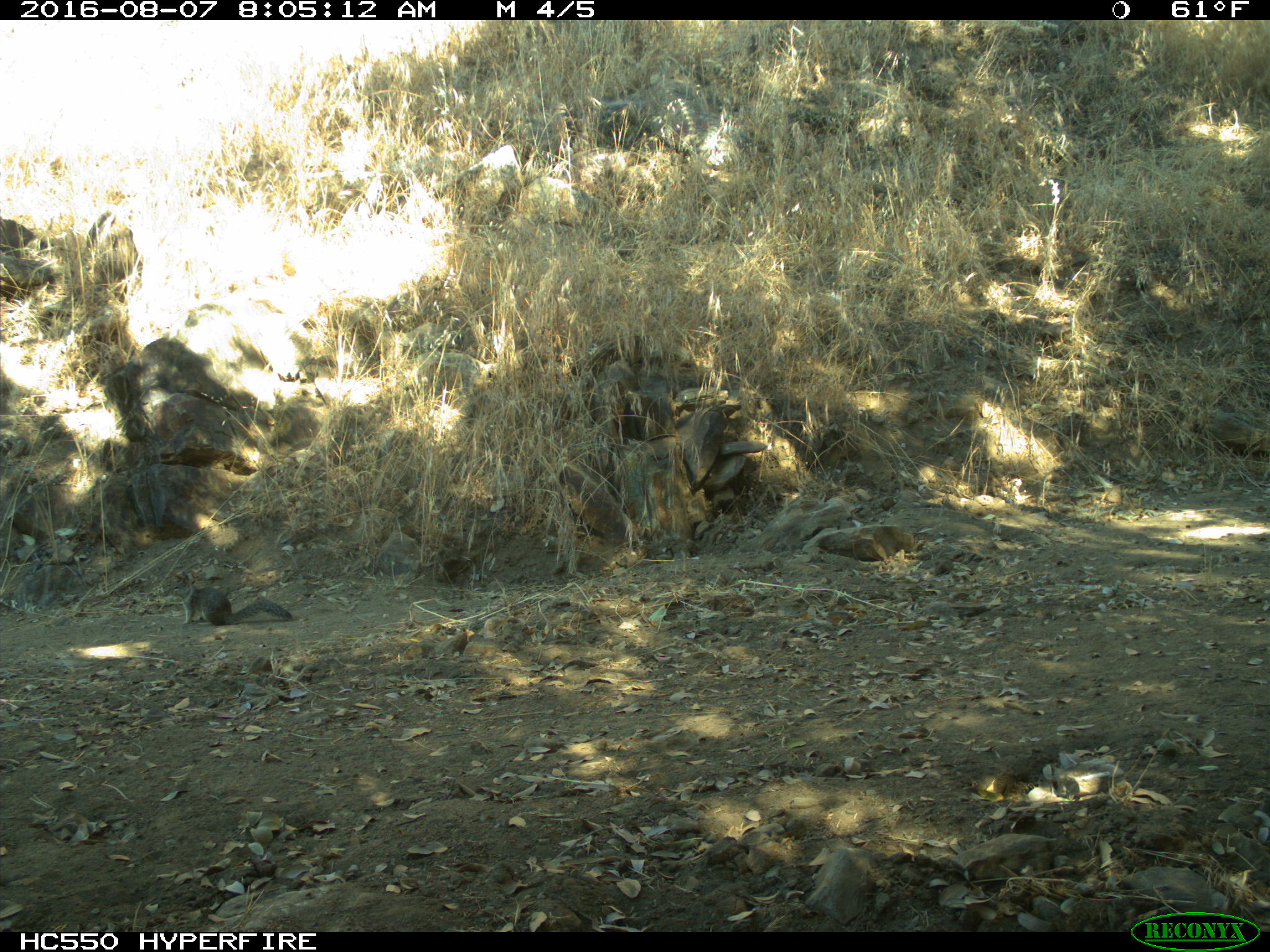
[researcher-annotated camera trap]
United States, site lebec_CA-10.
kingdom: Animalia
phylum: Chordata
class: Mammalia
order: Rodentia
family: Sciuridae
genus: Sciurus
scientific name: Sciurus carolinensis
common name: eastern gray squirrel